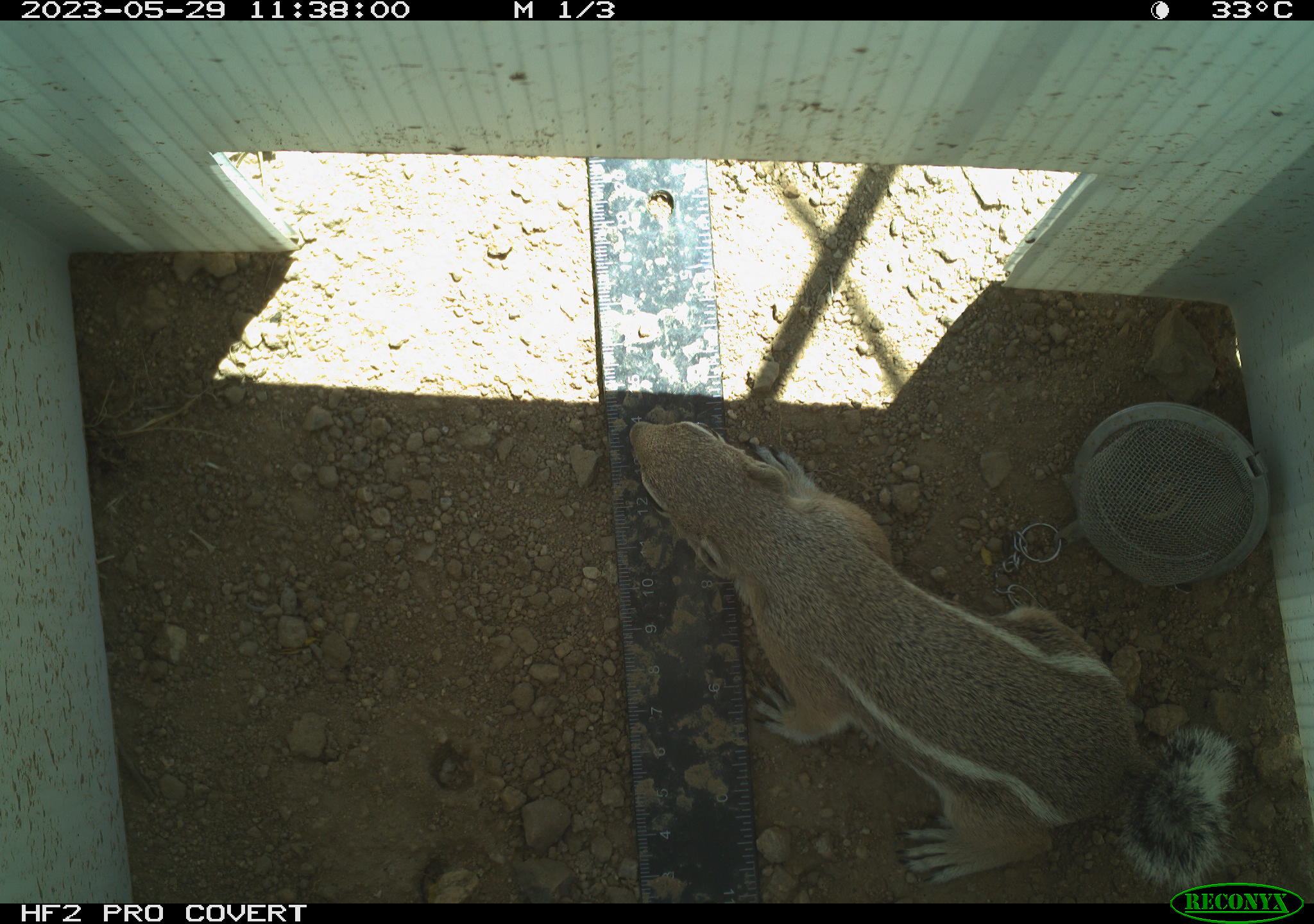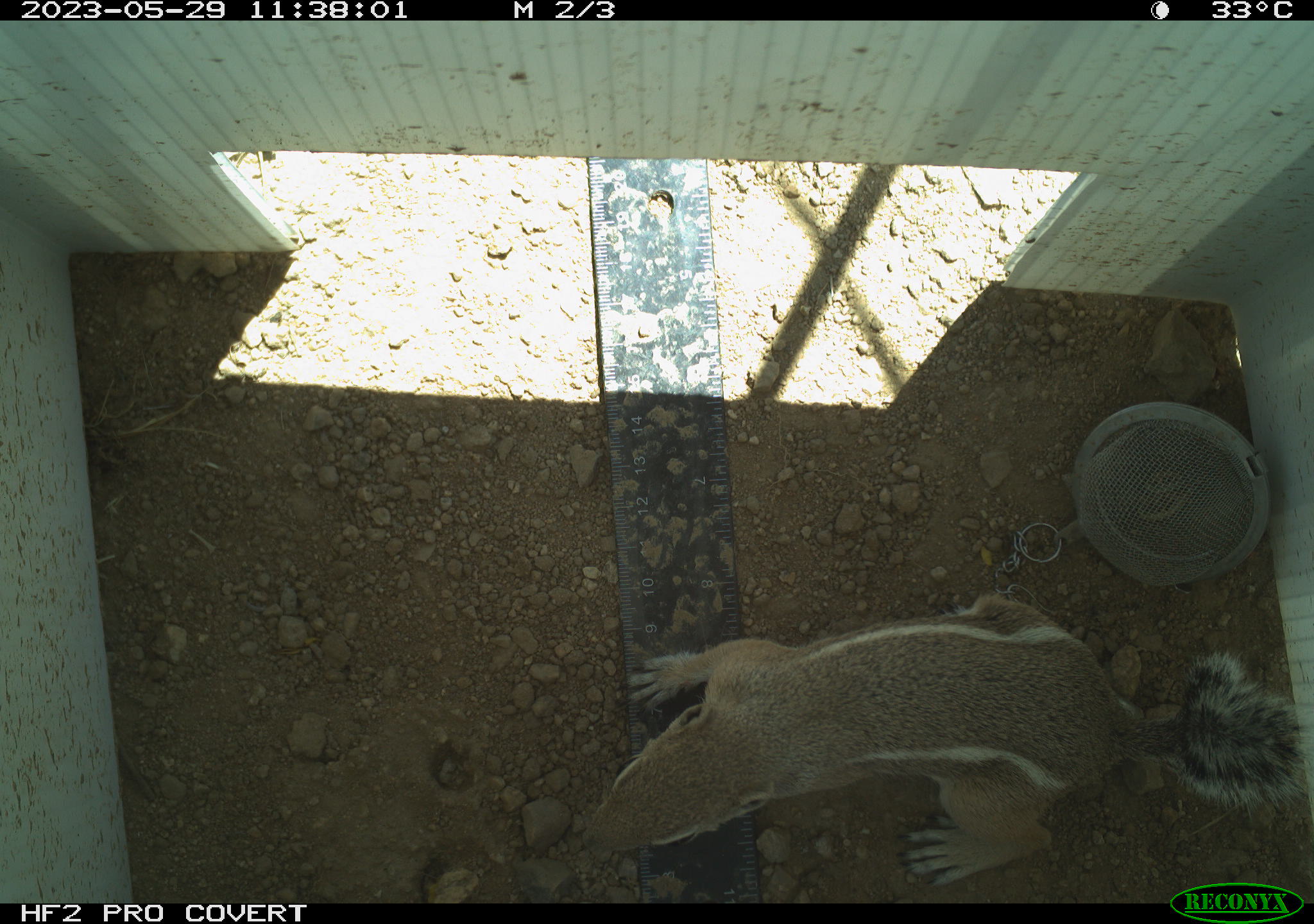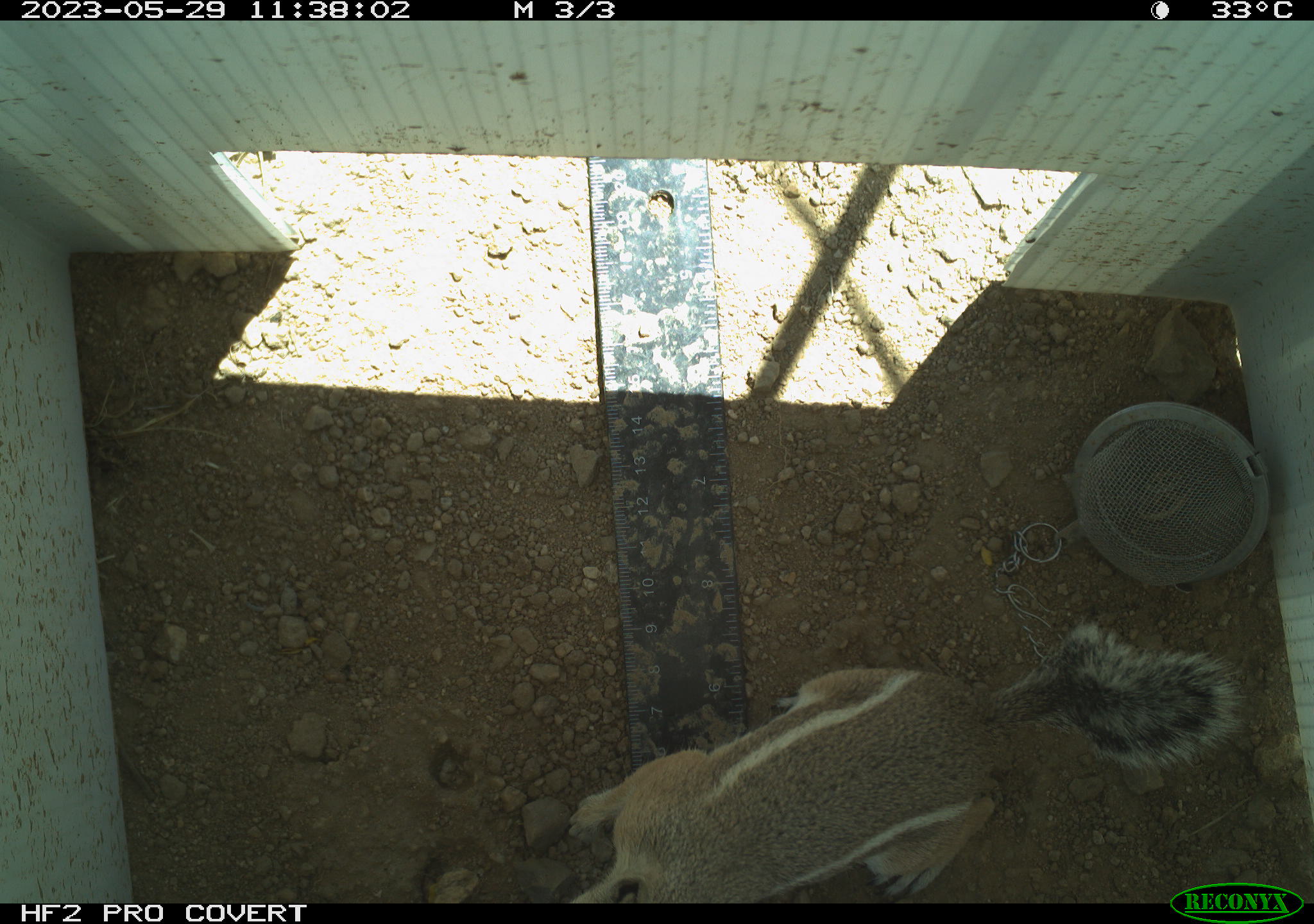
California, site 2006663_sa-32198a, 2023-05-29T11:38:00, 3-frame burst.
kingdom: Animalia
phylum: Chordata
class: Mammalia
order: Rodentia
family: Sciuridae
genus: Ammospermophilus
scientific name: Ammospermophilus leucurus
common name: white-tailed antelope squirrel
White-tailed antelope squirrel (Ammospermophilus leucurus).